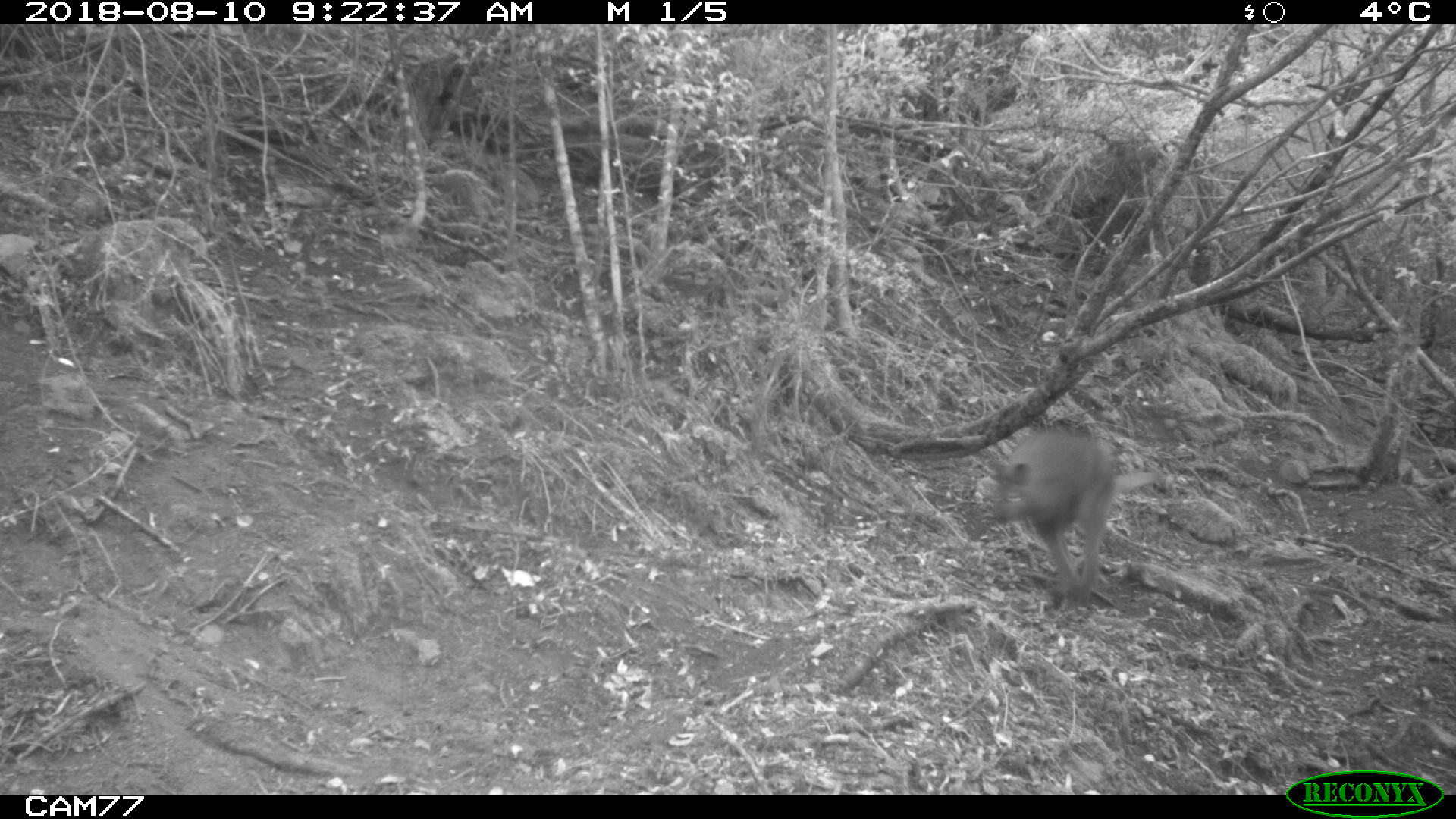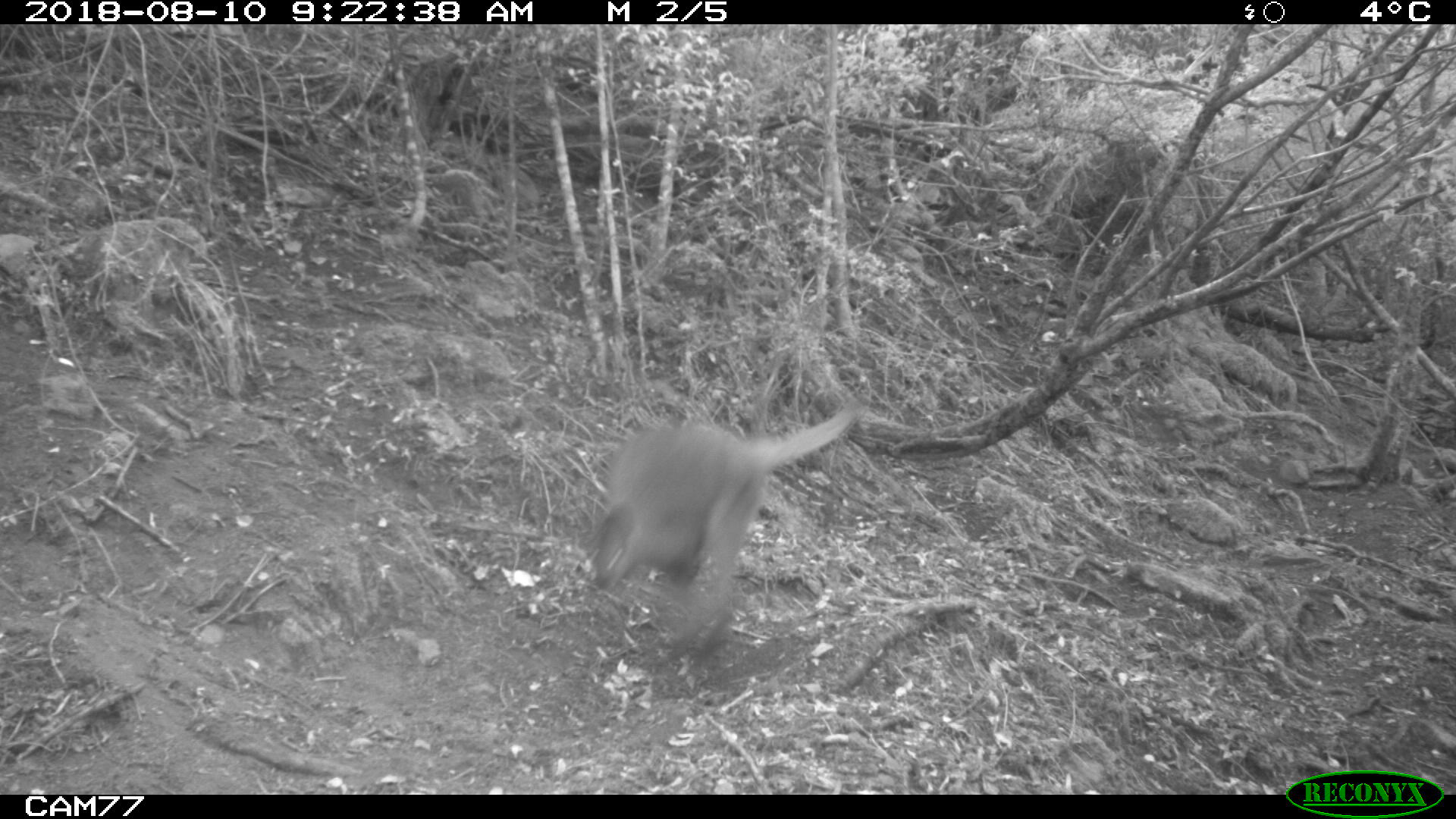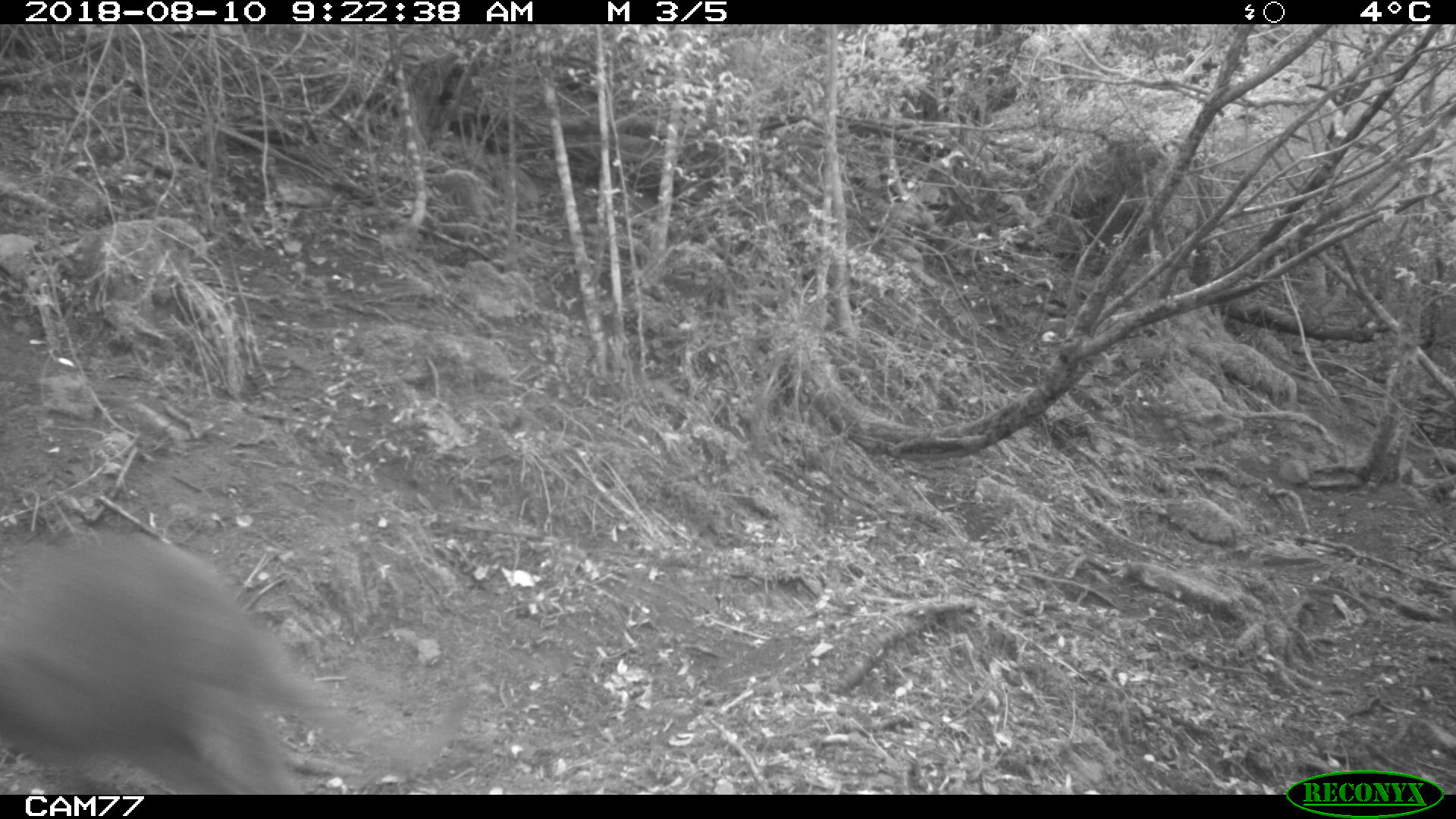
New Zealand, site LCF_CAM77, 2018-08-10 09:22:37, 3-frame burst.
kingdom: Animalia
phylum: Chordata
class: Mammalia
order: Diprotodontia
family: Macropodidae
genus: Notamacropus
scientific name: Notamacropus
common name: wallaby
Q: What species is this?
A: Wallaby (Notamacropus).